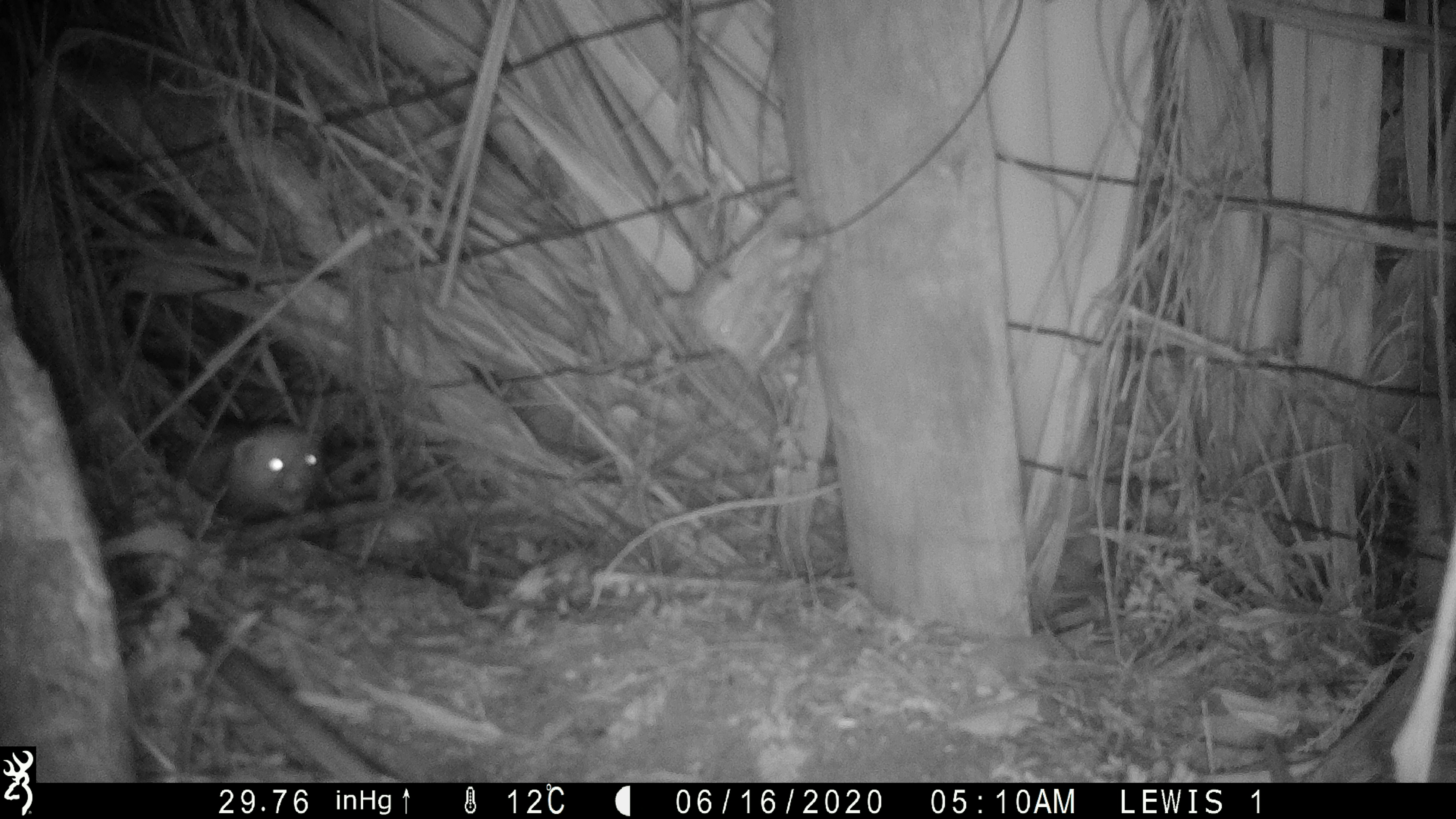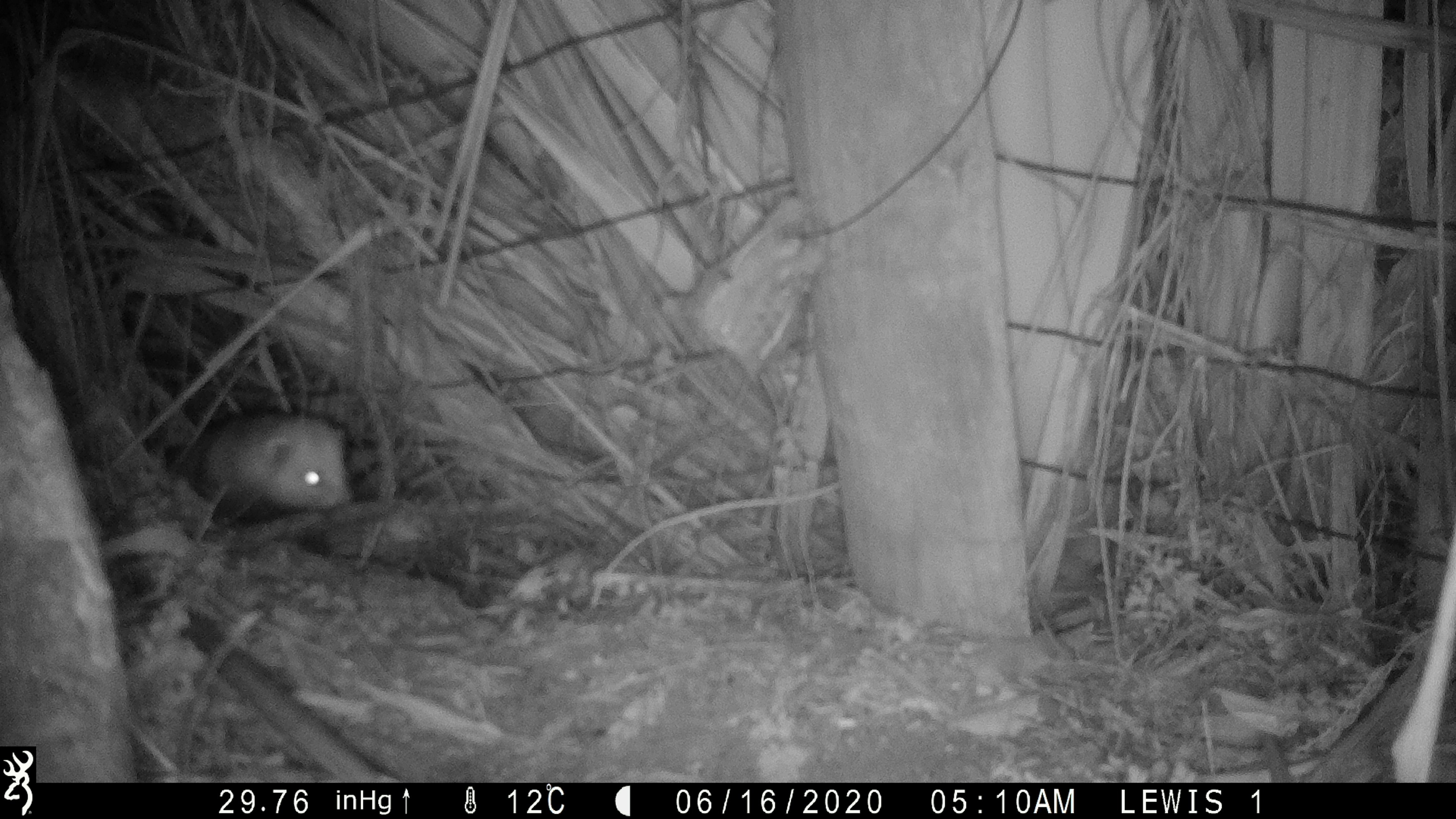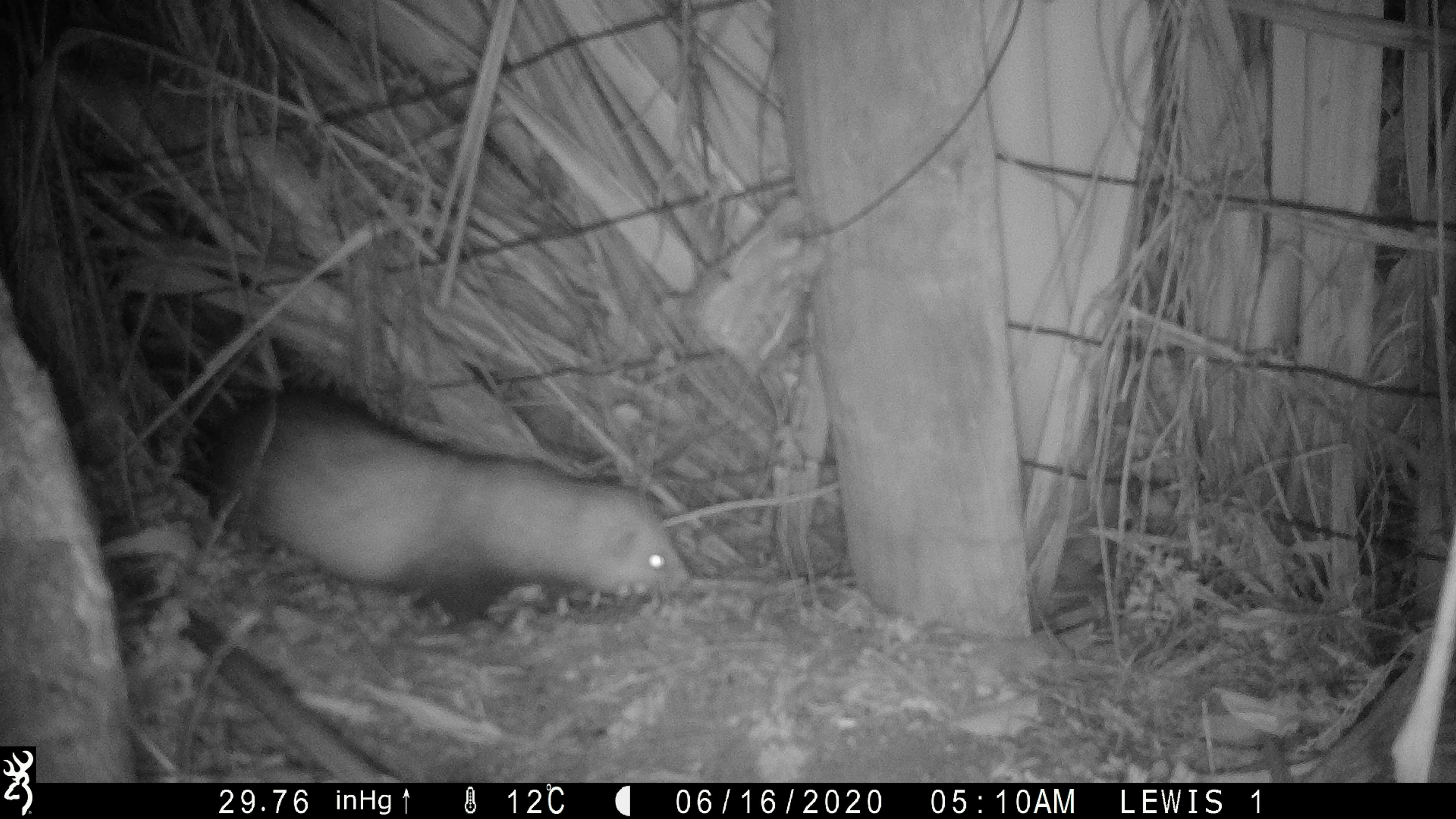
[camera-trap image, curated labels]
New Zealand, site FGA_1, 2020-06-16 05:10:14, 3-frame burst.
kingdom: Animalia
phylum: Chordata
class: Mammalia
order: Carnivora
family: Mustelidae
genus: Mustela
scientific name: Mustela furo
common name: ferret